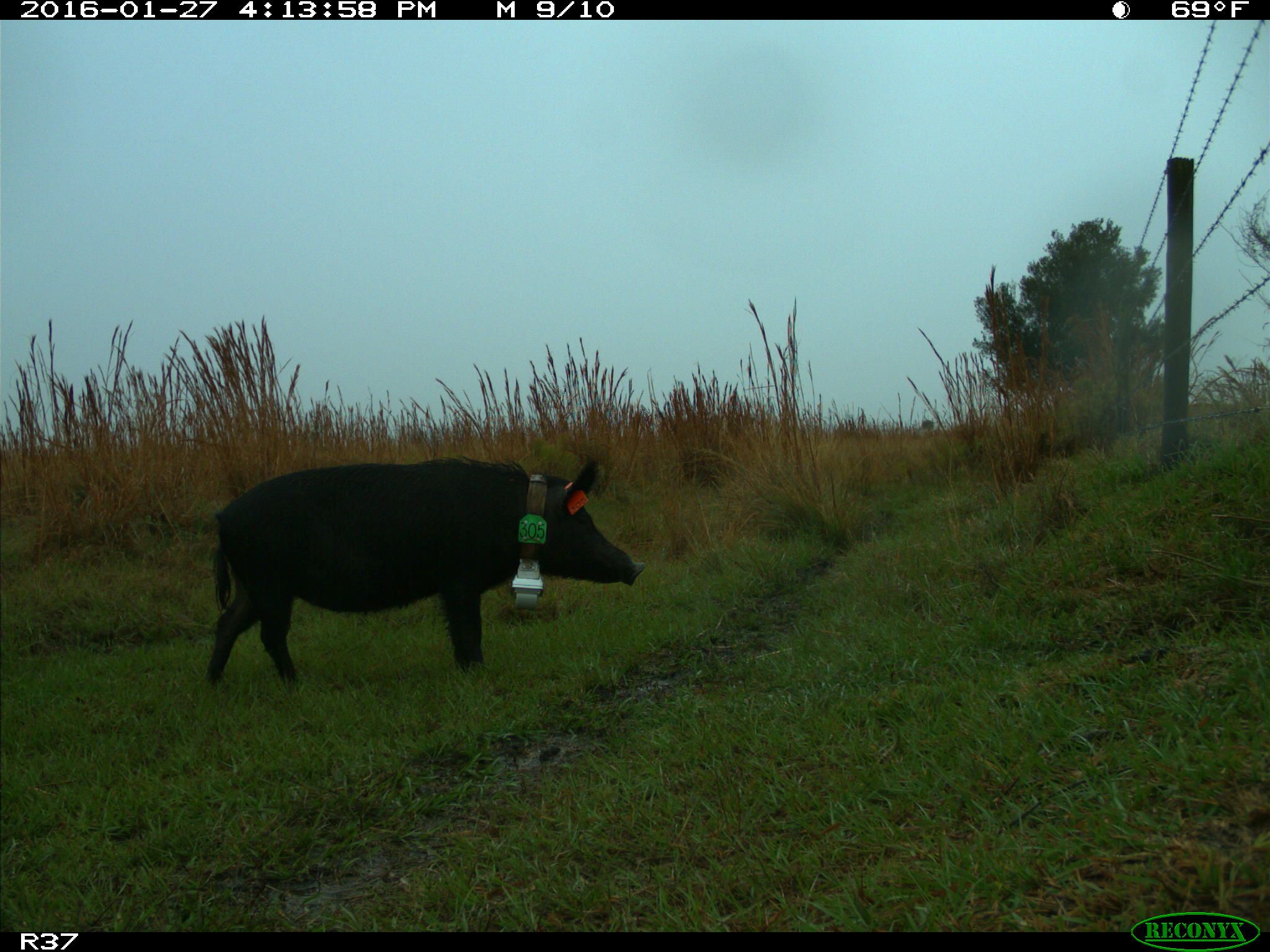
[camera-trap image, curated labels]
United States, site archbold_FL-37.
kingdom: Animalia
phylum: Chordata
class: Mammalia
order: Artiodactyla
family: Suidae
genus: Sus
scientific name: Sus scrofa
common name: wild boar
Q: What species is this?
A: Sus scrofa (wild boar).